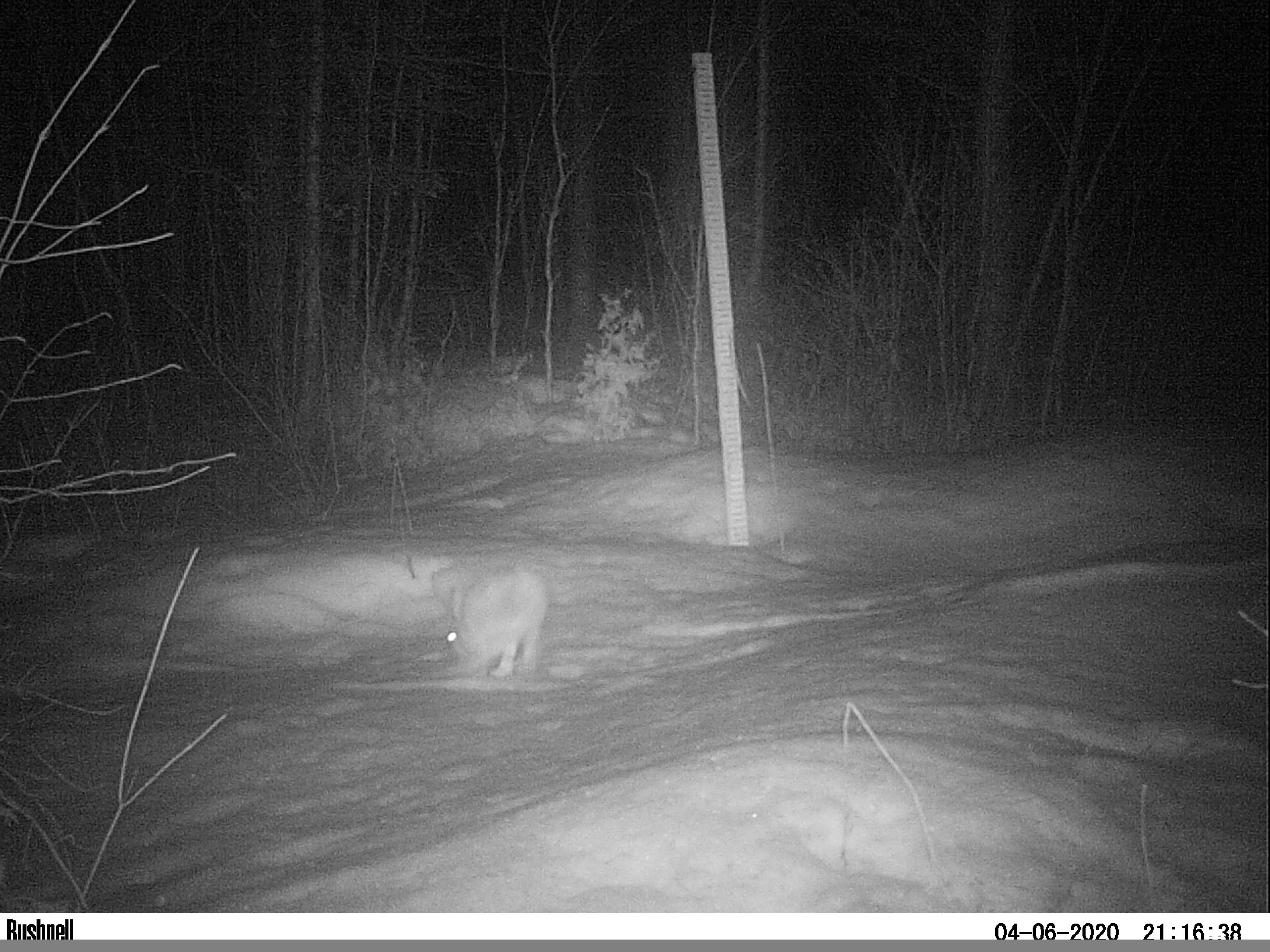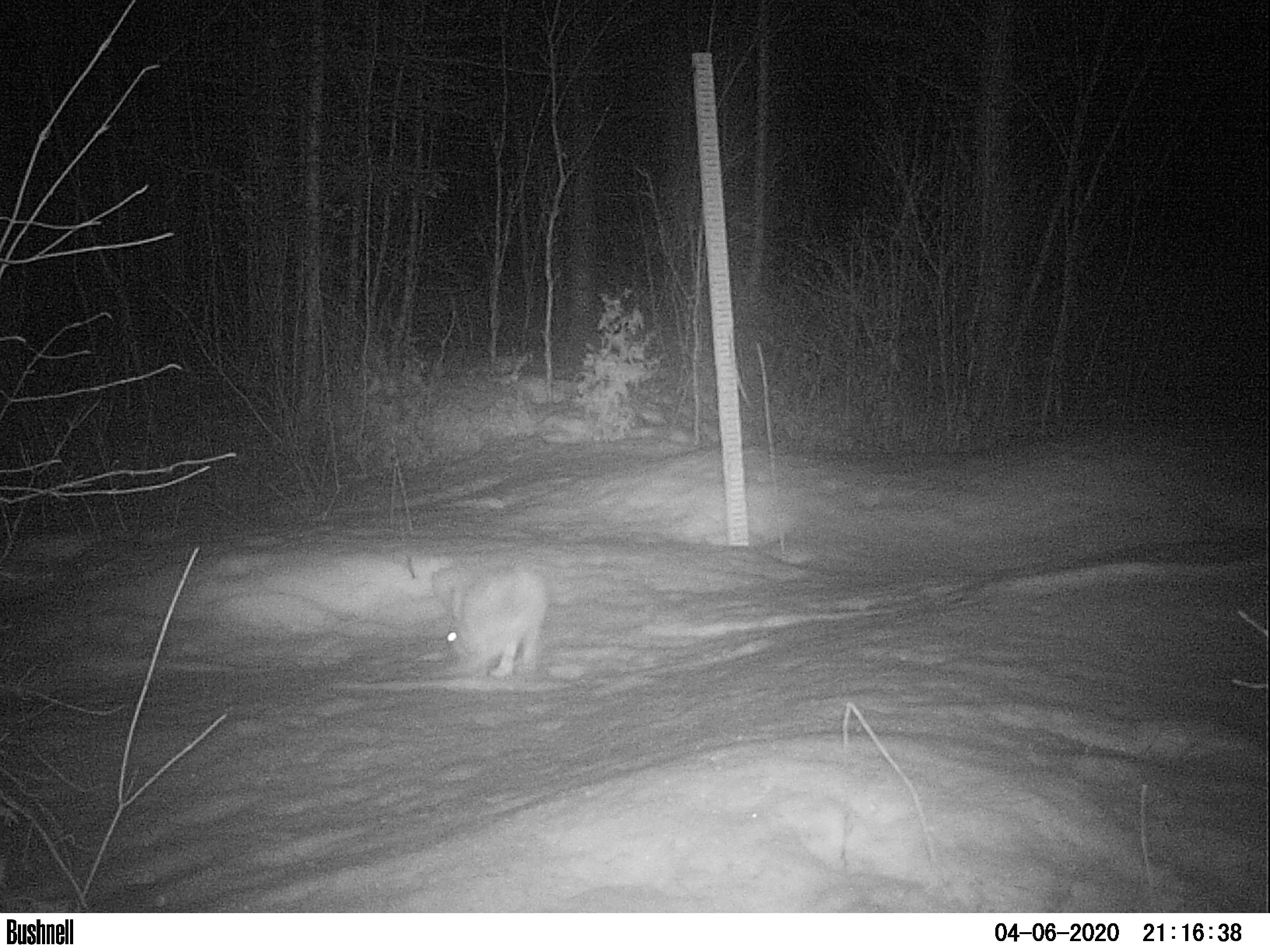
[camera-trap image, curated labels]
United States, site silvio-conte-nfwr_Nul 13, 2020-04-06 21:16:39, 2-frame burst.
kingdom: Animalia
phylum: Chordata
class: Mammalia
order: Lagomorpha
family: Leporidae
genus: Lepus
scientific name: Lepus americanus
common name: snowshoe hare